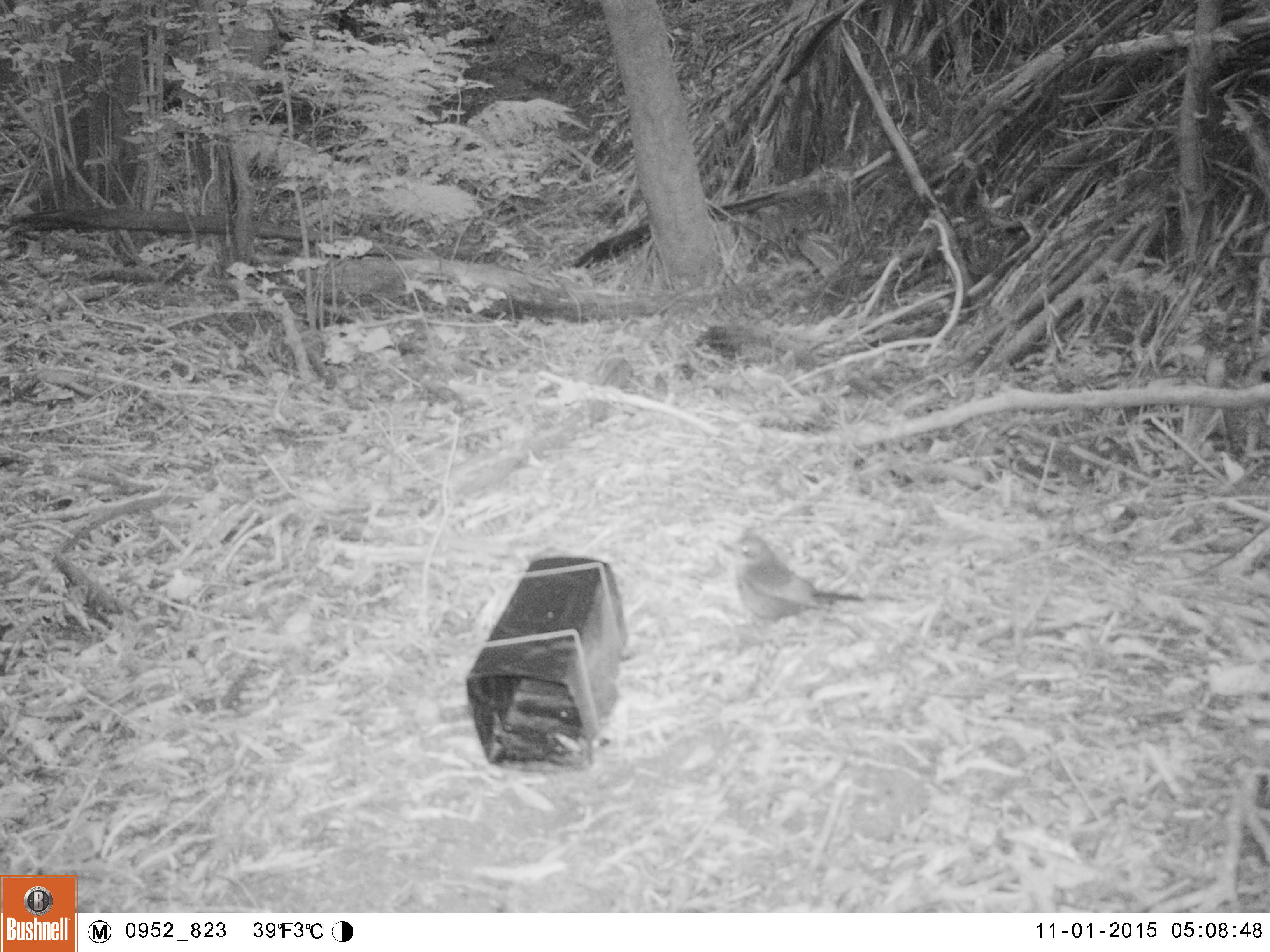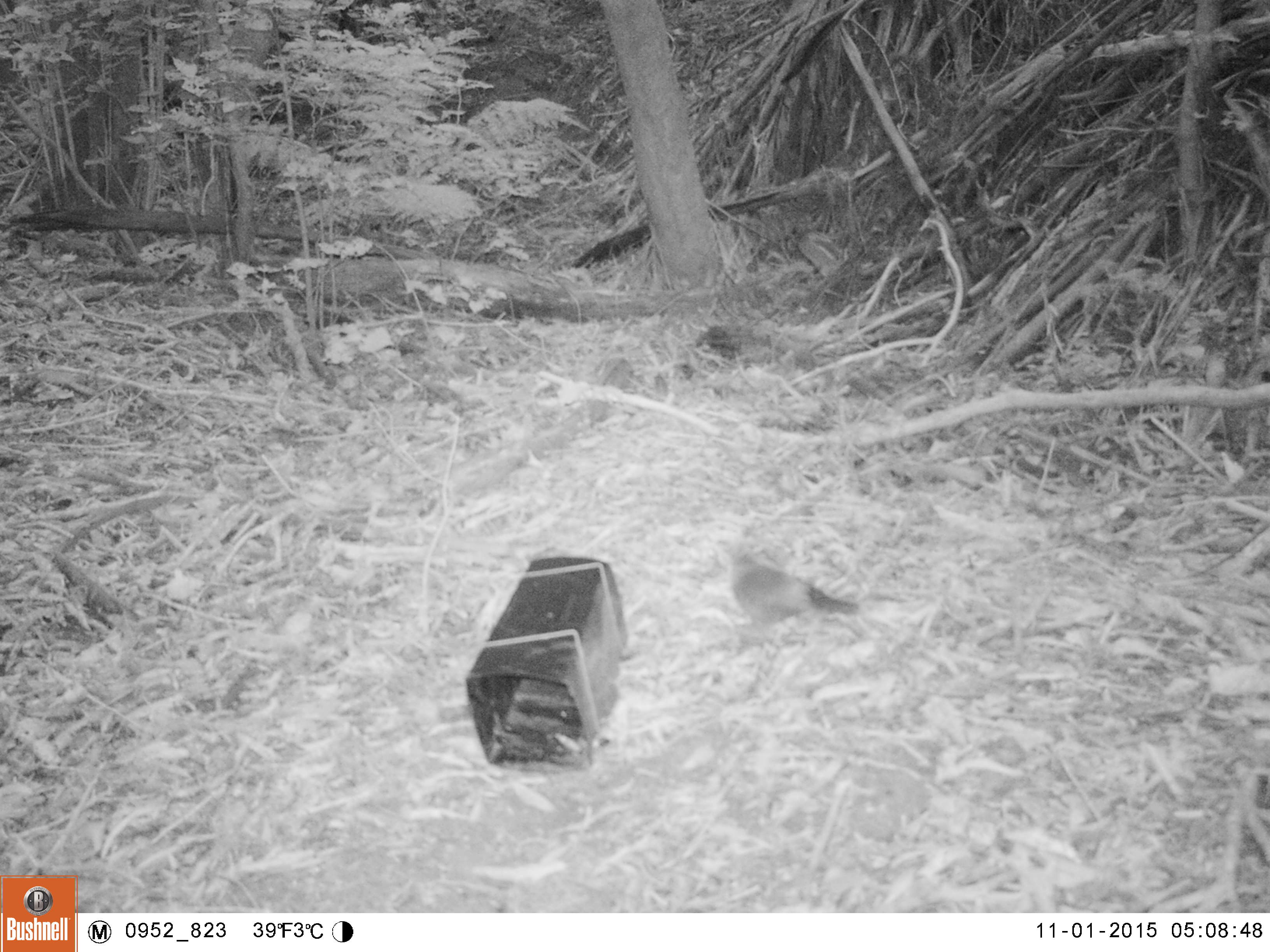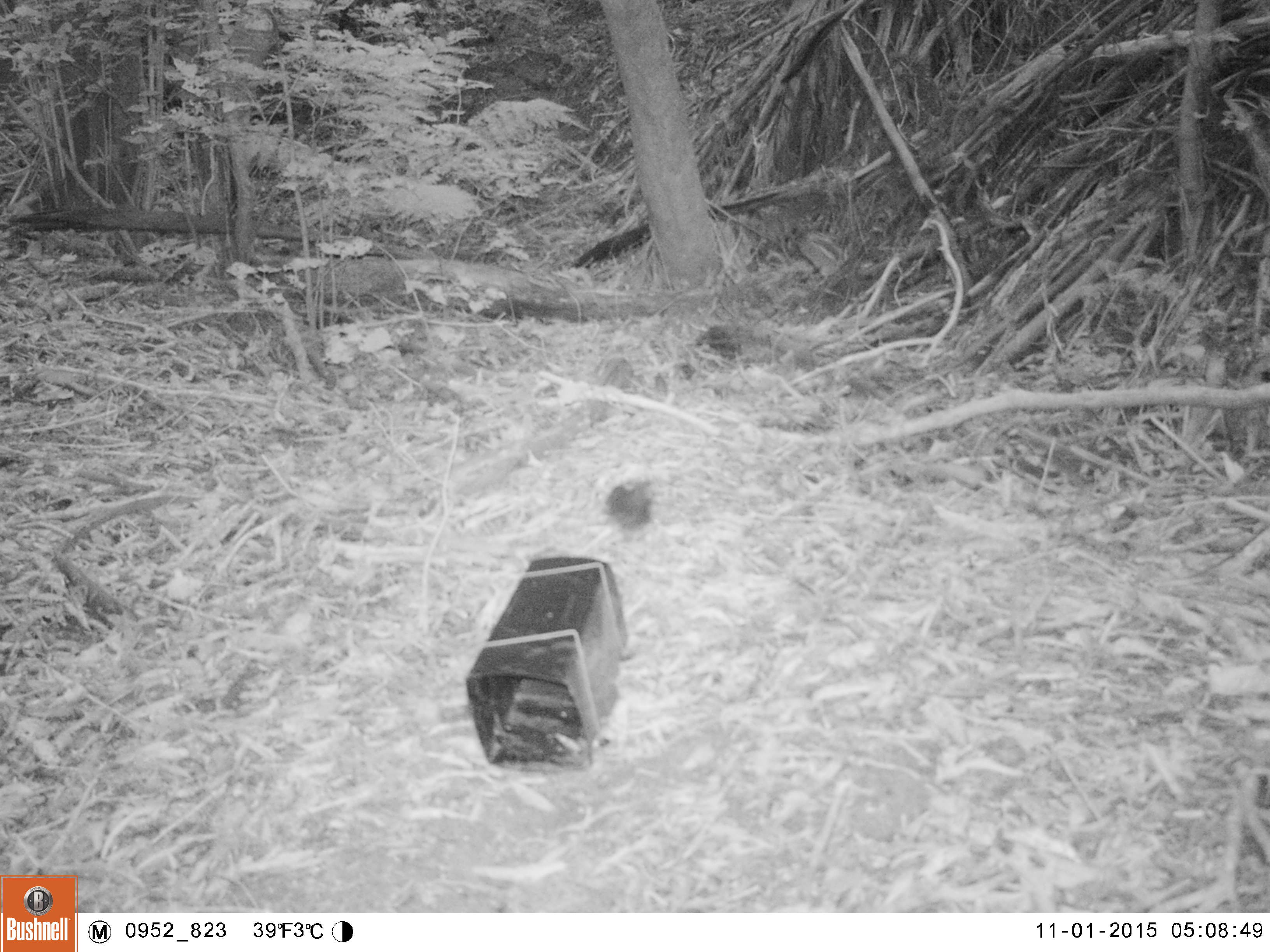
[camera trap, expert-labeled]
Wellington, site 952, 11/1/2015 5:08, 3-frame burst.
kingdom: Animalia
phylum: Chordata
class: Aves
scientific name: Aves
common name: bird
Bird (Aves).